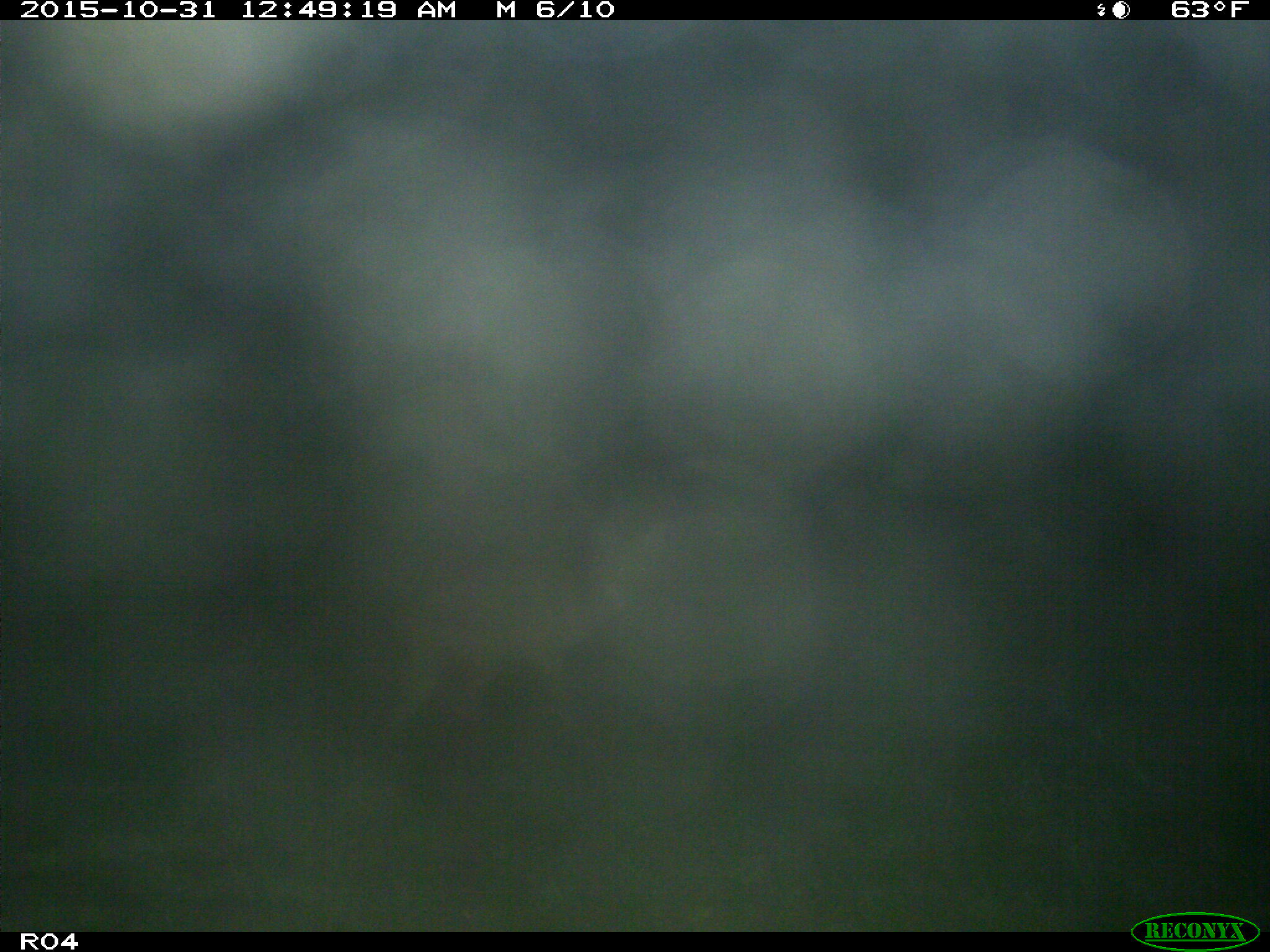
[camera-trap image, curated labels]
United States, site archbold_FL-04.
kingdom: Animalia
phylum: Chordata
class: Mammalia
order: Carnivora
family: Canidae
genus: Canis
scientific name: Canis latrans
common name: coyote